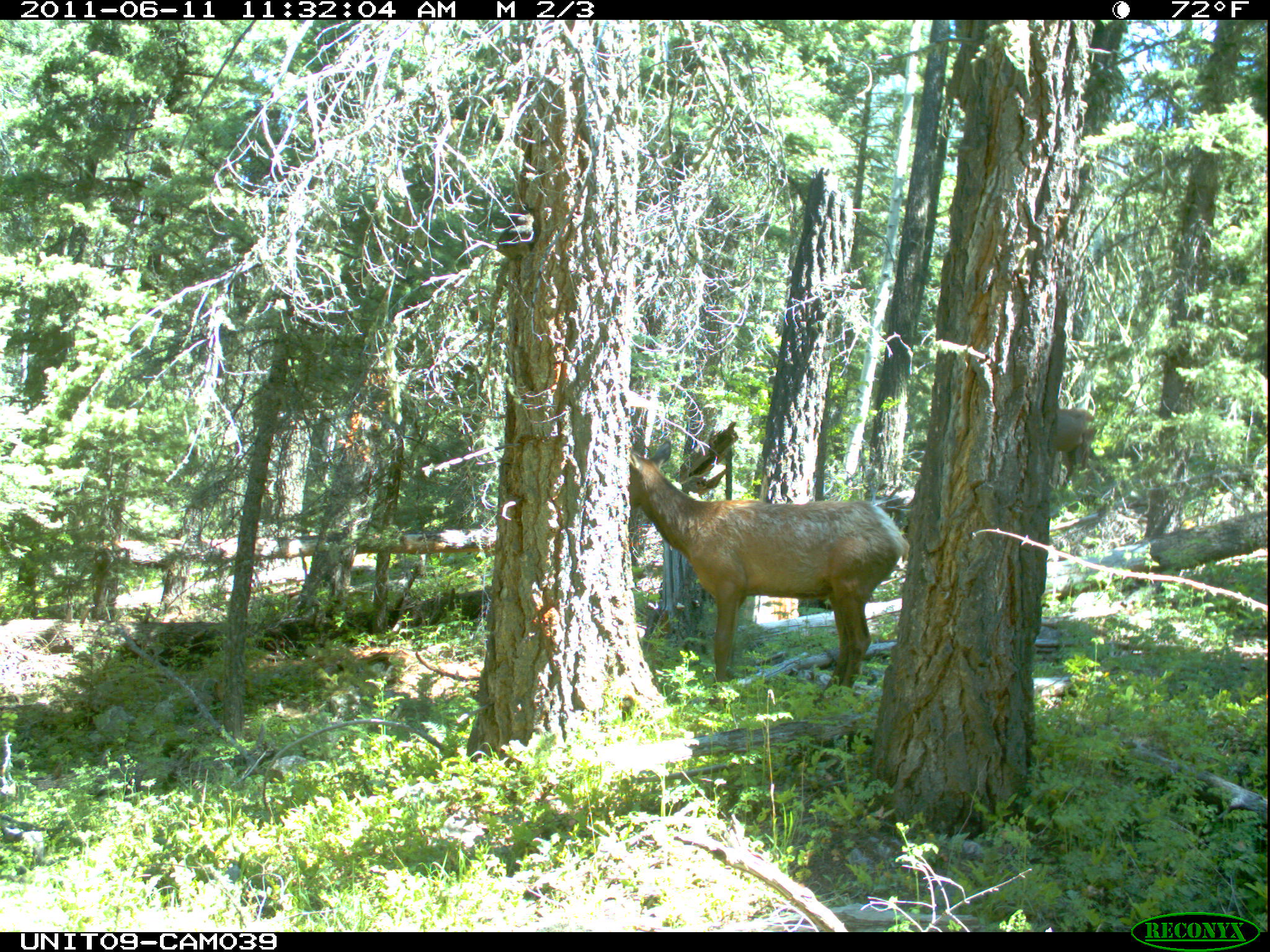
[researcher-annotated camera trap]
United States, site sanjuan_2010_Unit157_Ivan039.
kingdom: Animalia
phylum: Chordata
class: Mammalia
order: Artiodactyla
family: Cervidae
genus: Cervus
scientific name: Cervus elaphus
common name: red deer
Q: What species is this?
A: Cervus elaphus (red deer).